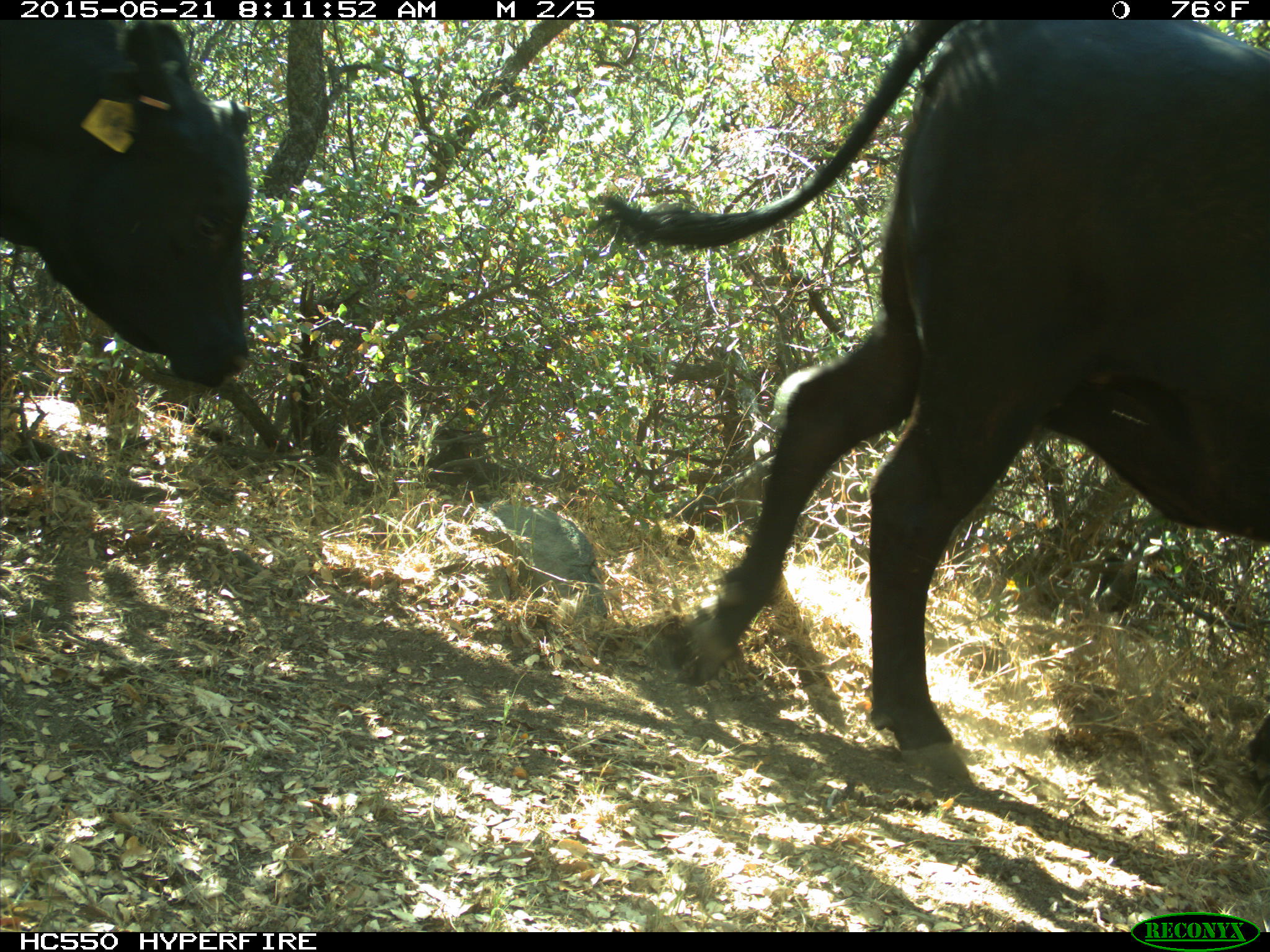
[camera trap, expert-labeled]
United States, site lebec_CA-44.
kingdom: Animalia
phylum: Chordata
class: Mammalia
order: Artiodactyla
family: Bovidae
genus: Bos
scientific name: Bos taurus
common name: domestic cow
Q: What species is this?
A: Bos taurus (domestic cow).